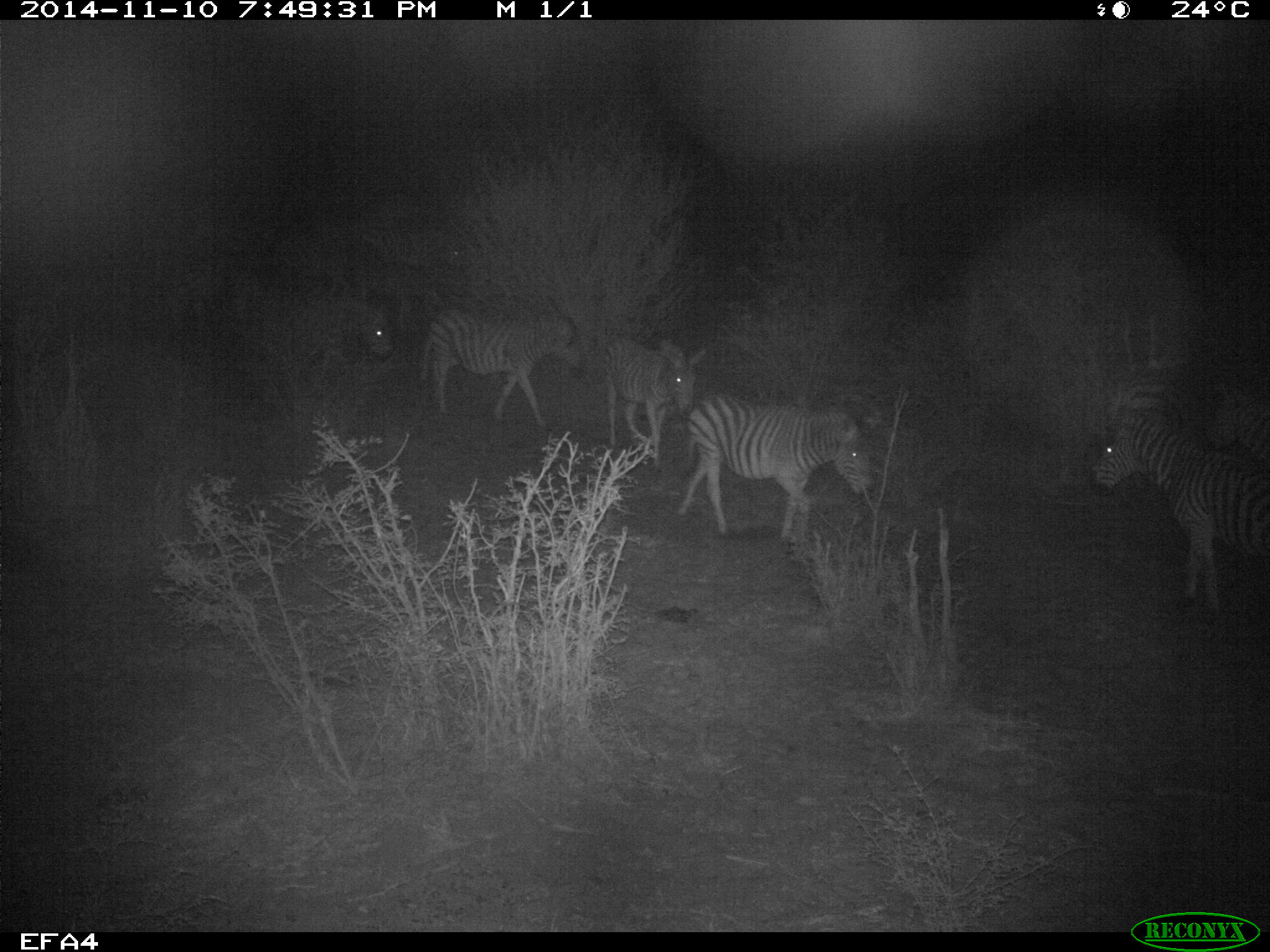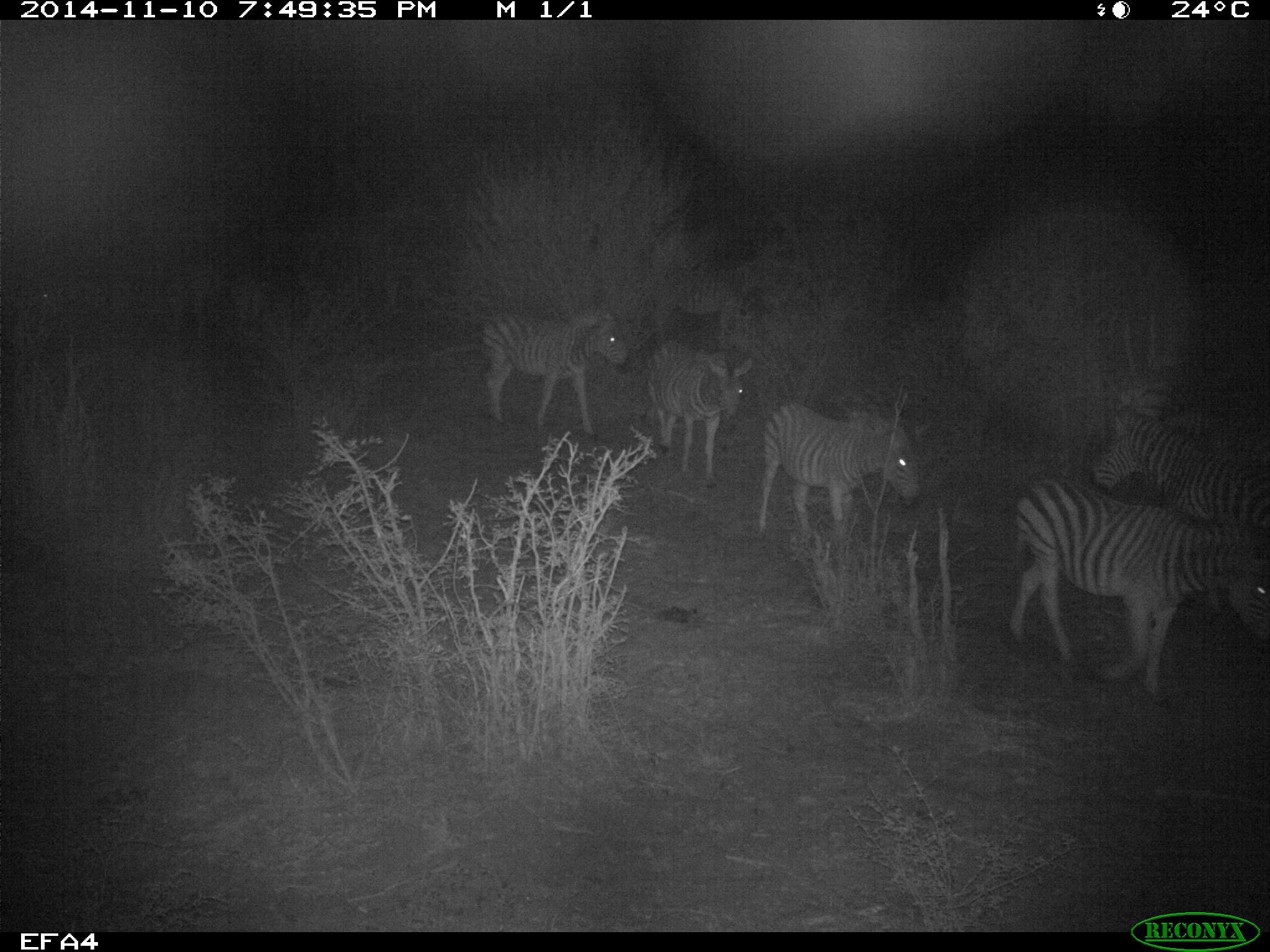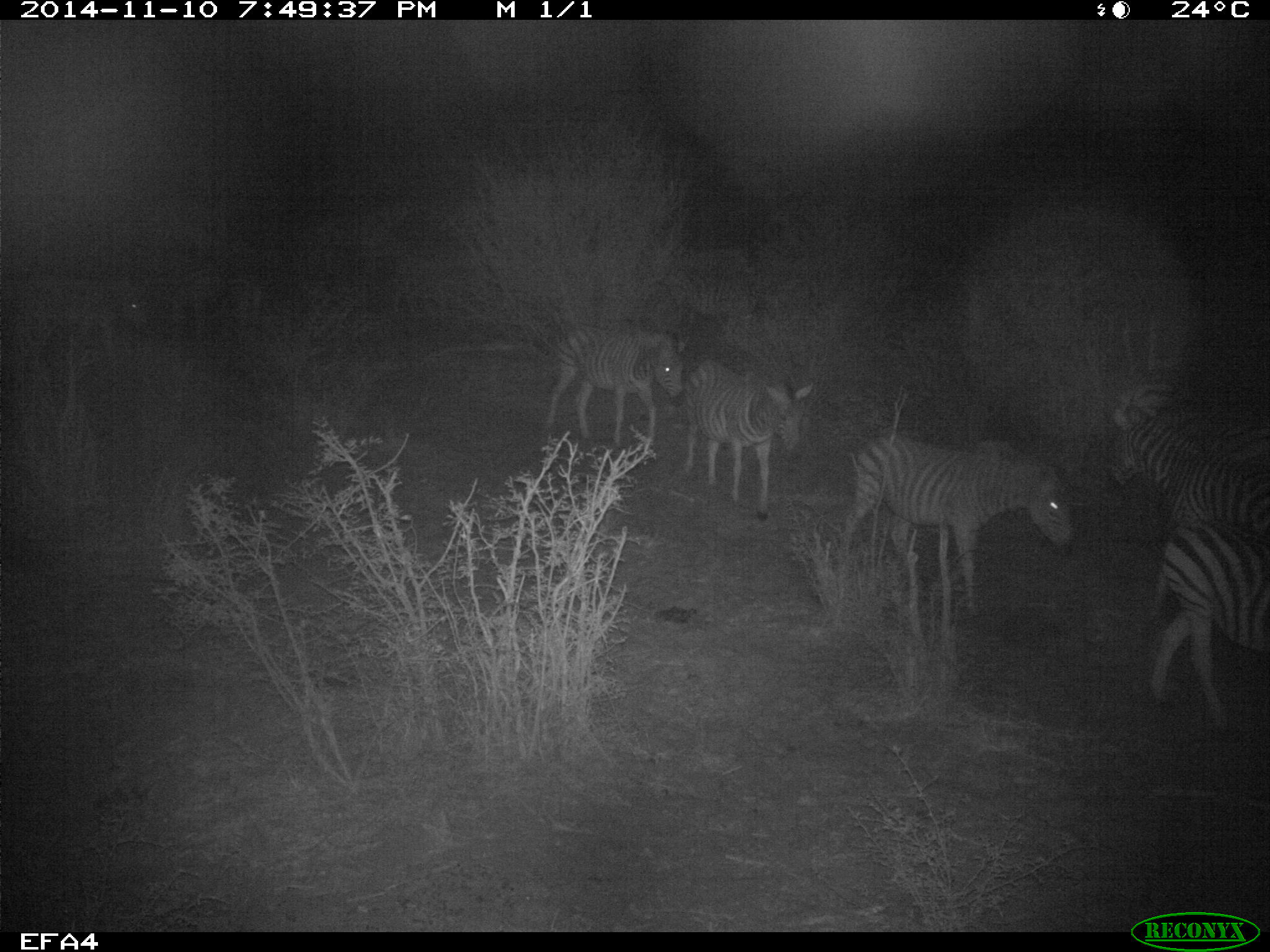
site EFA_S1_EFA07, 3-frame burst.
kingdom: Animalia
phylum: Chordata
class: Mammalia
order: Perissodactyla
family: Equidae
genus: Equus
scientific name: Equus quagga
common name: plains zebra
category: zebraplains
Zebraplains (plains zebra) (Equus quagga), count 5. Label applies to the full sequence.